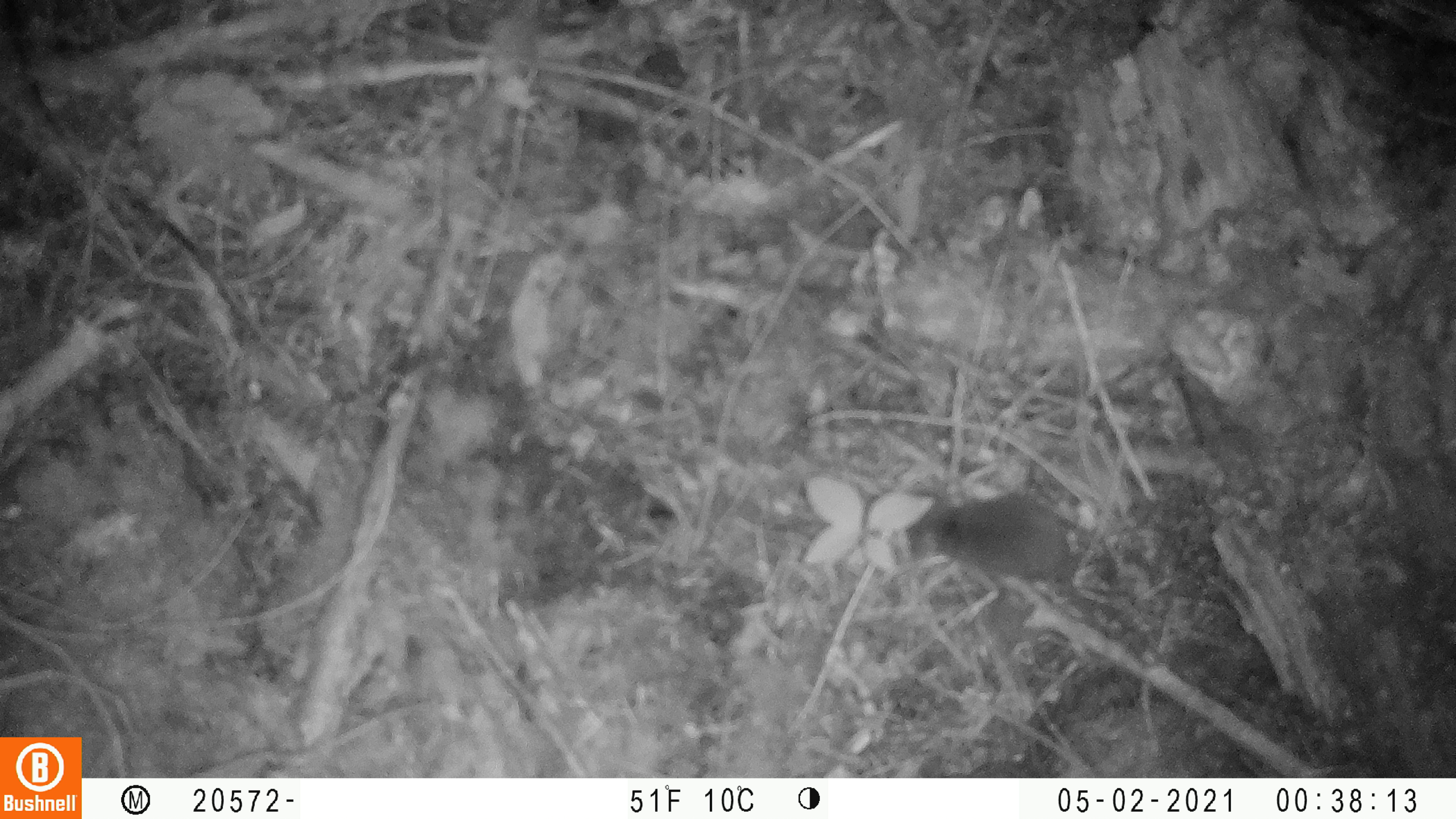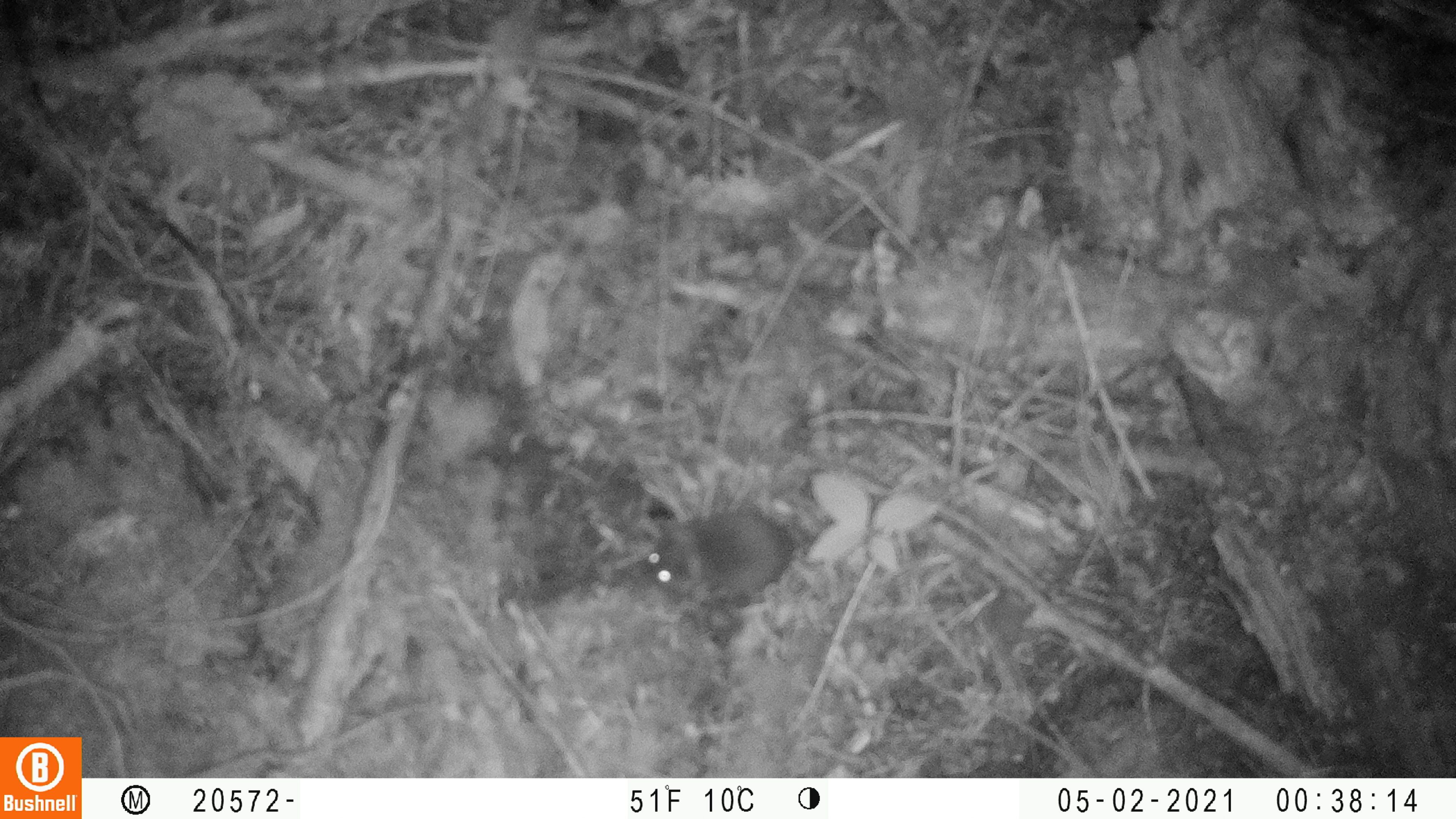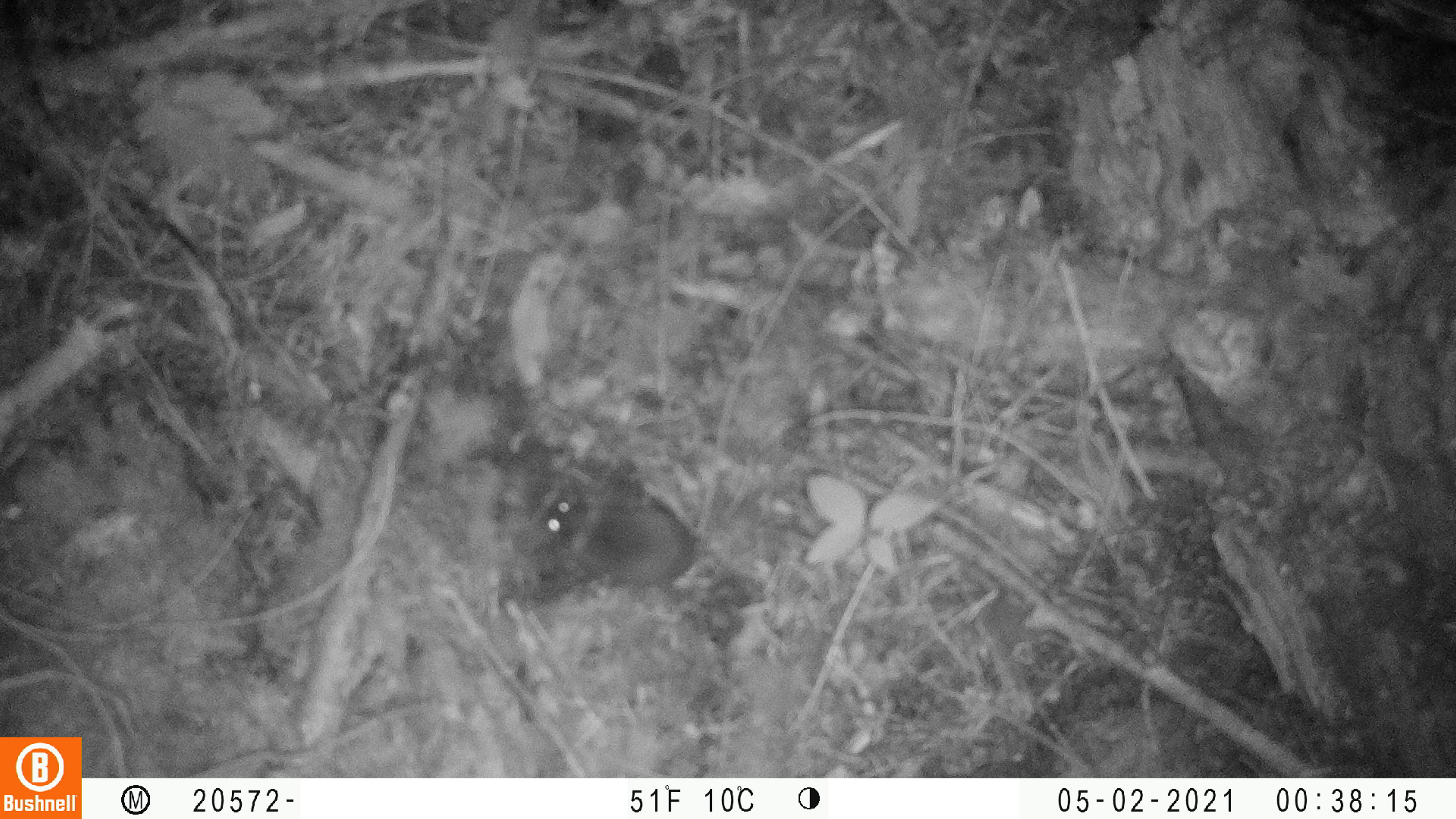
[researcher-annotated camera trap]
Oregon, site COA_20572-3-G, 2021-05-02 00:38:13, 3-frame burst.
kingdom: Animalia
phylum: Chordata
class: Mammalia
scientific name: Mammalia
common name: small mammal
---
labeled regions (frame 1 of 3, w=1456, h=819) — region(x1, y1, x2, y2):
small mammal: region(895, 490, 1155, 648)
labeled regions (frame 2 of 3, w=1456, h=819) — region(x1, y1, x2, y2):
small mammal: region(635, 505, 824, 611)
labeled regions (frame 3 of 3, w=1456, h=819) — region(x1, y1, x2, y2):
small mammal: region(525, 480, 695, 599)